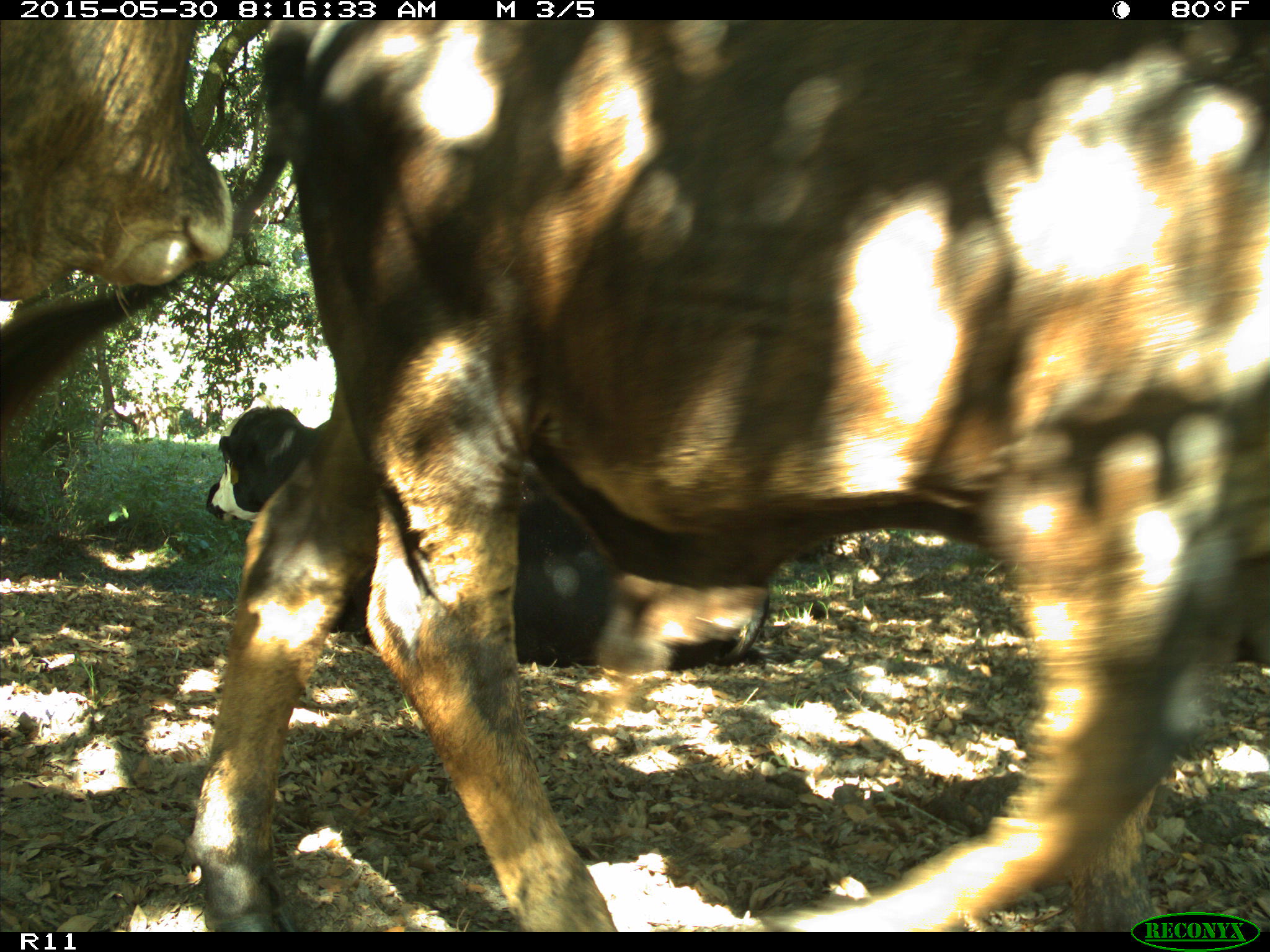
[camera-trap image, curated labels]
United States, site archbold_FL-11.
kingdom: Animalia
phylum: Chordata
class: Mammalia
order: Artiodactyla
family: Bovidae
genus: Bos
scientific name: Bos taurus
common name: domestic cow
Bos taurus (domestic cow).